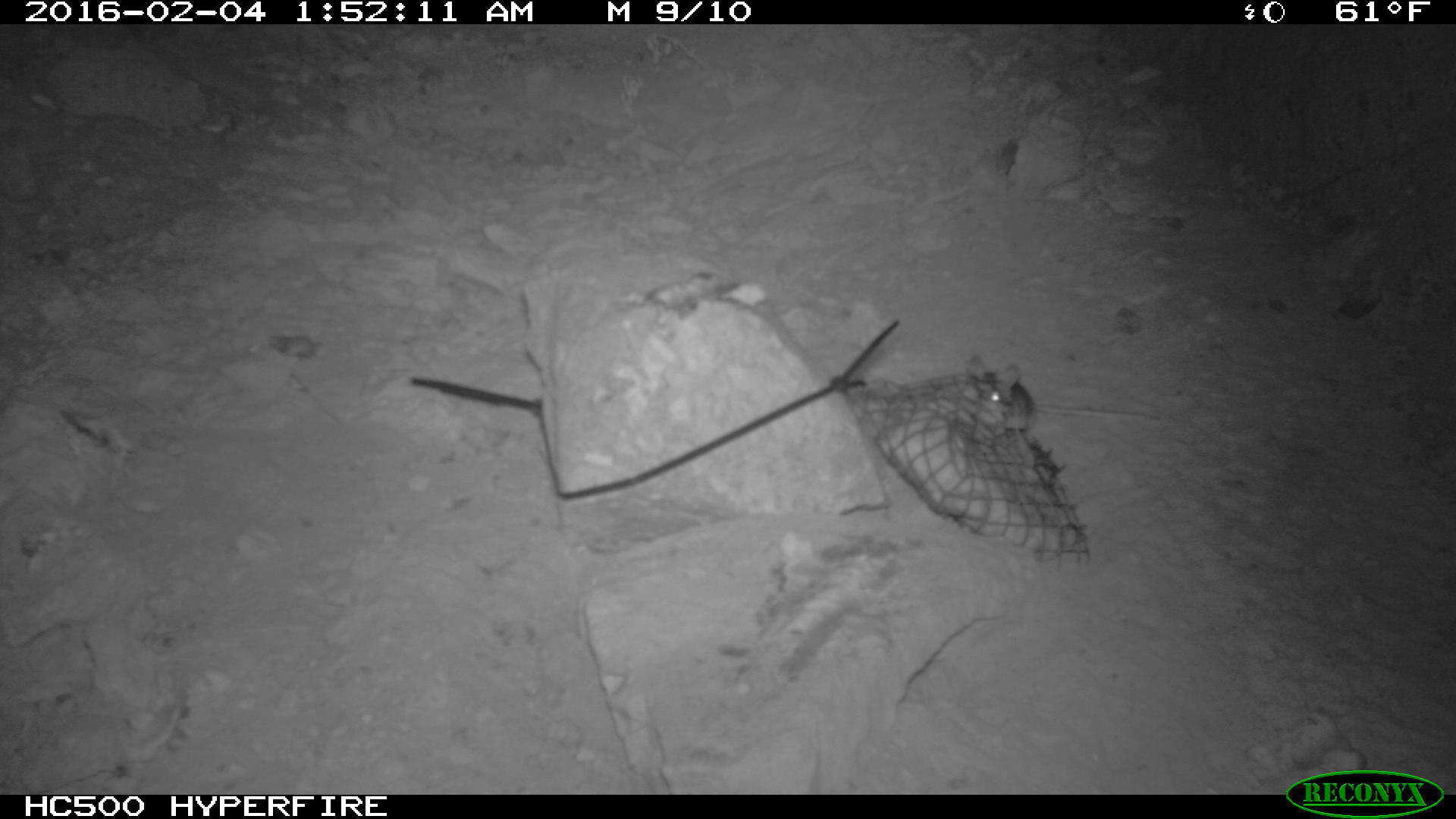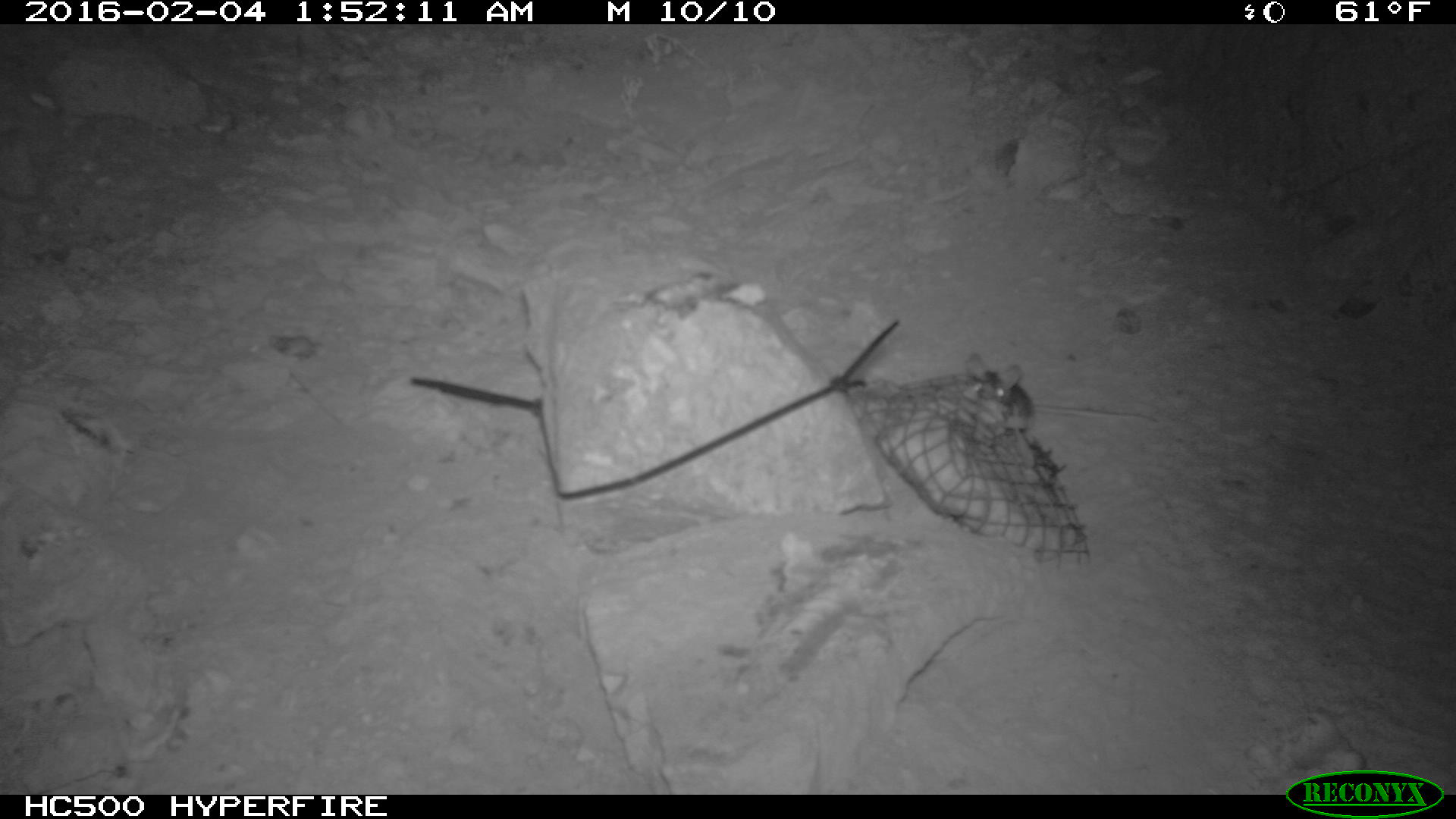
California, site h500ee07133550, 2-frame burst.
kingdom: Animalia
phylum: Chordata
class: Mammalia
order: Rodentia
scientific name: Rodentia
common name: rodent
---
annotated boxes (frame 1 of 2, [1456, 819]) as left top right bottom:
rodent: 967 350 1159 438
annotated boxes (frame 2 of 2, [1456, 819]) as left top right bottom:
rodent: 964 352 1154 431